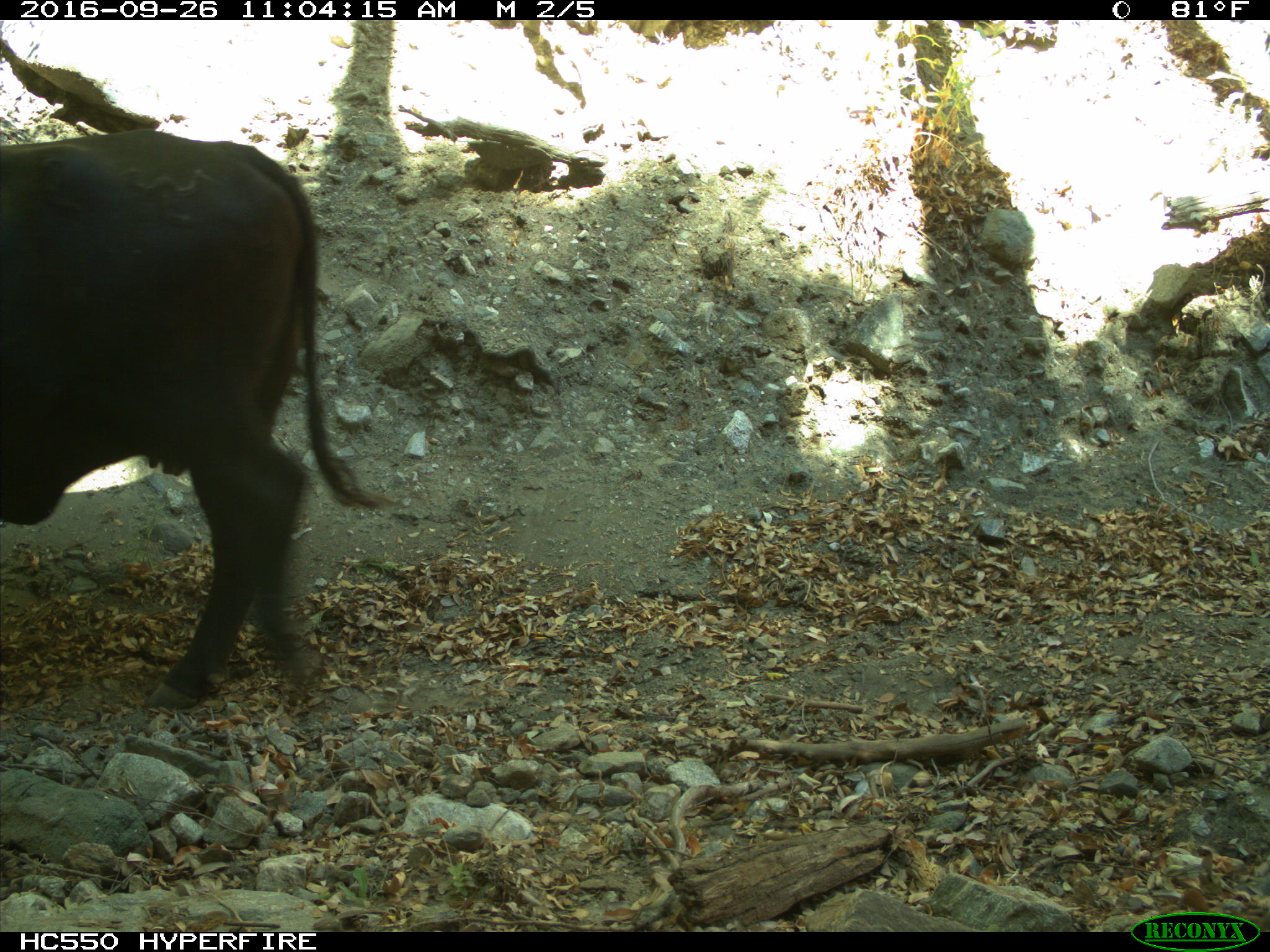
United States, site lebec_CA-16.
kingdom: Animalia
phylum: Chordata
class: Mammalia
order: Artiodactyla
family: Bovidae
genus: Bos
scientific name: Bos taurus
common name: domestic cow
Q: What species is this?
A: Bos taurus (domestic cow).